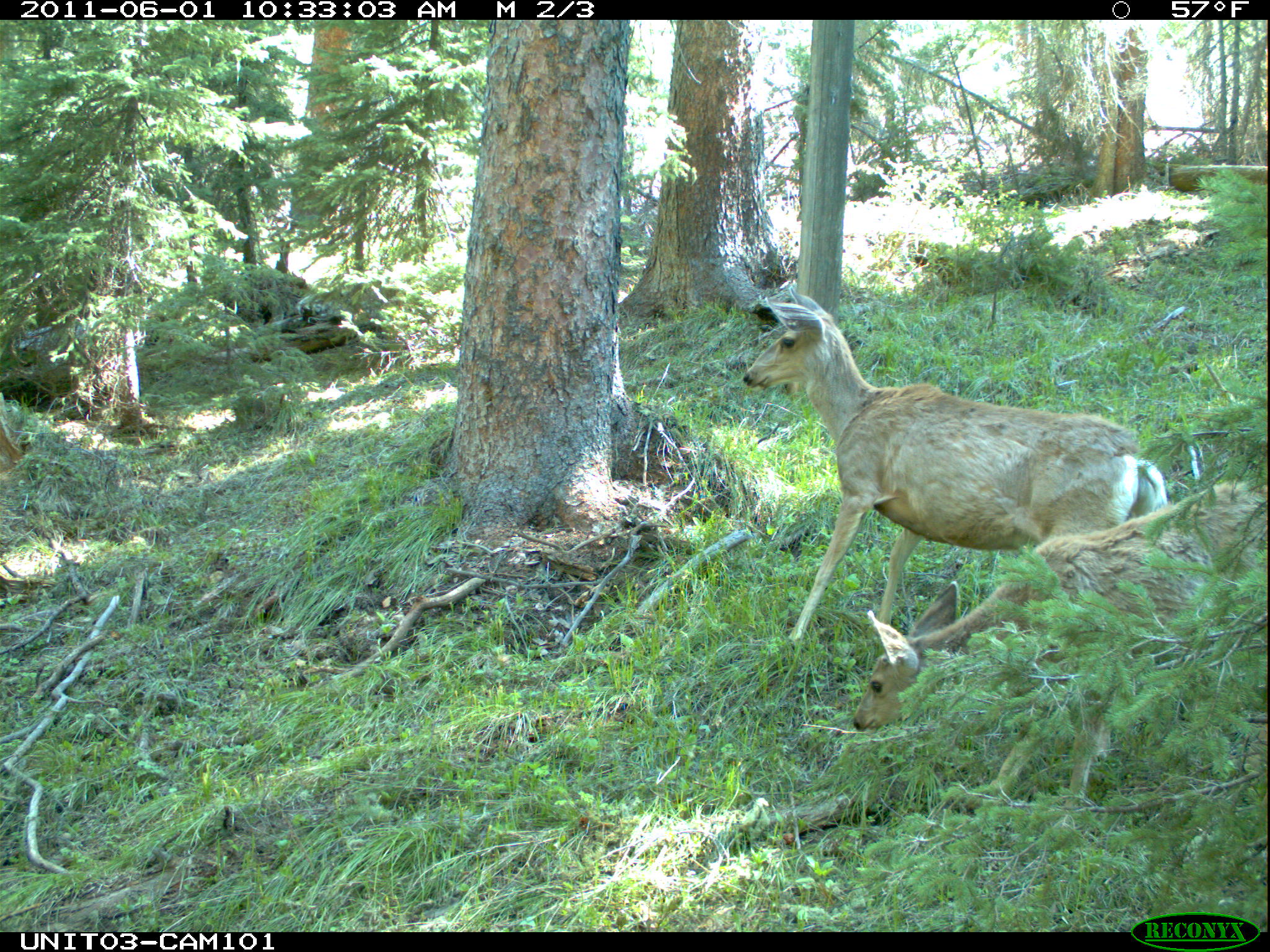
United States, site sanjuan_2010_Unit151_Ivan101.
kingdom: Animalia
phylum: Chordata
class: Mammalia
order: Artiodactyla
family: Cervidae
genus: Odocoileus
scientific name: Odocoileus hemionus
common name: mule deer